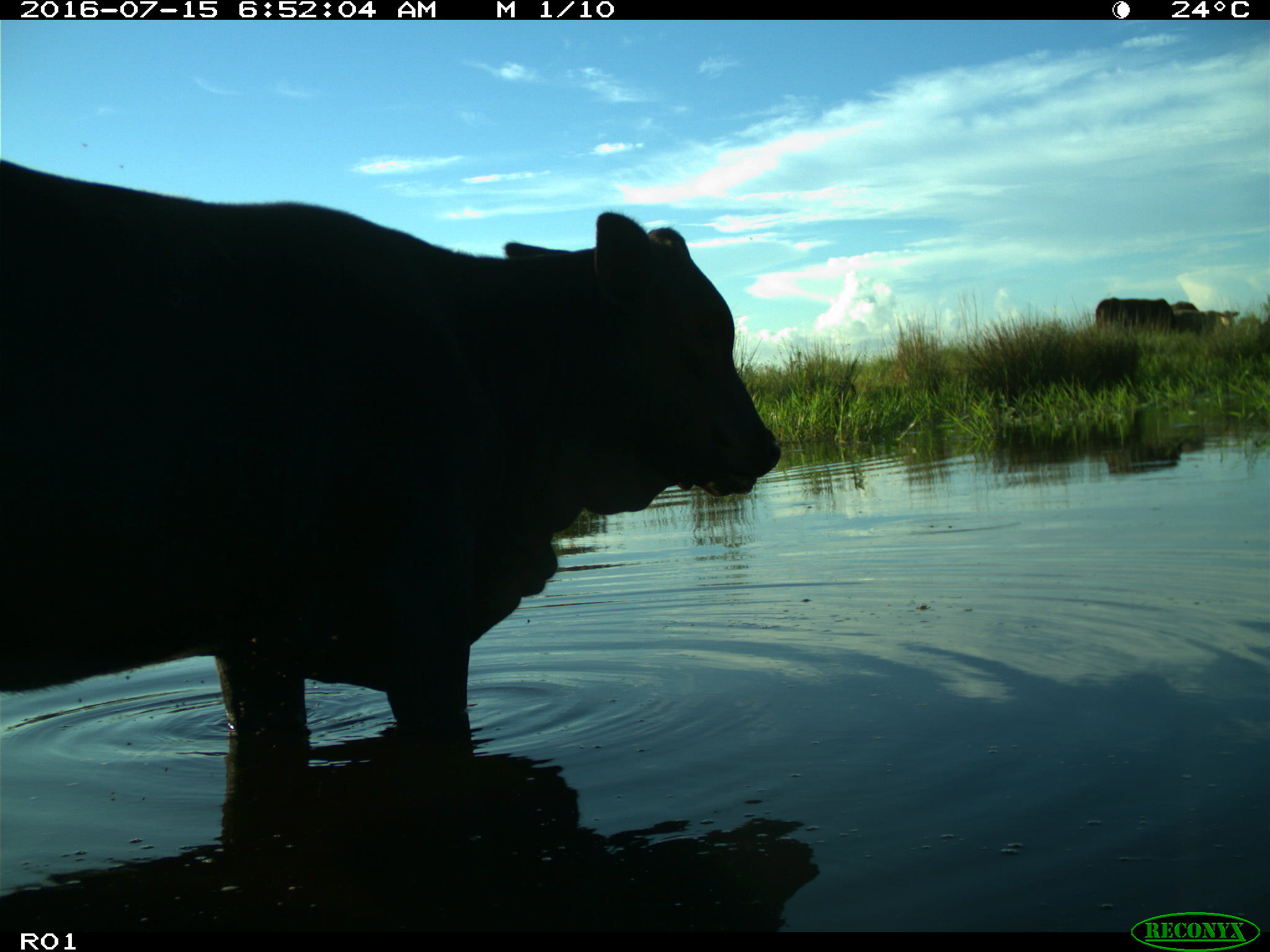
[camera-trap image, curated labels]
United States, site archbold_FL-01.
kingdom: Animalia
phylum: Chordata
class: Mammalia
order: Artiodactyla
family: Bovidae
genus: Bos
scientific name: Bos taurus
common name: domestic cow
Bos taurus (domestic cow).